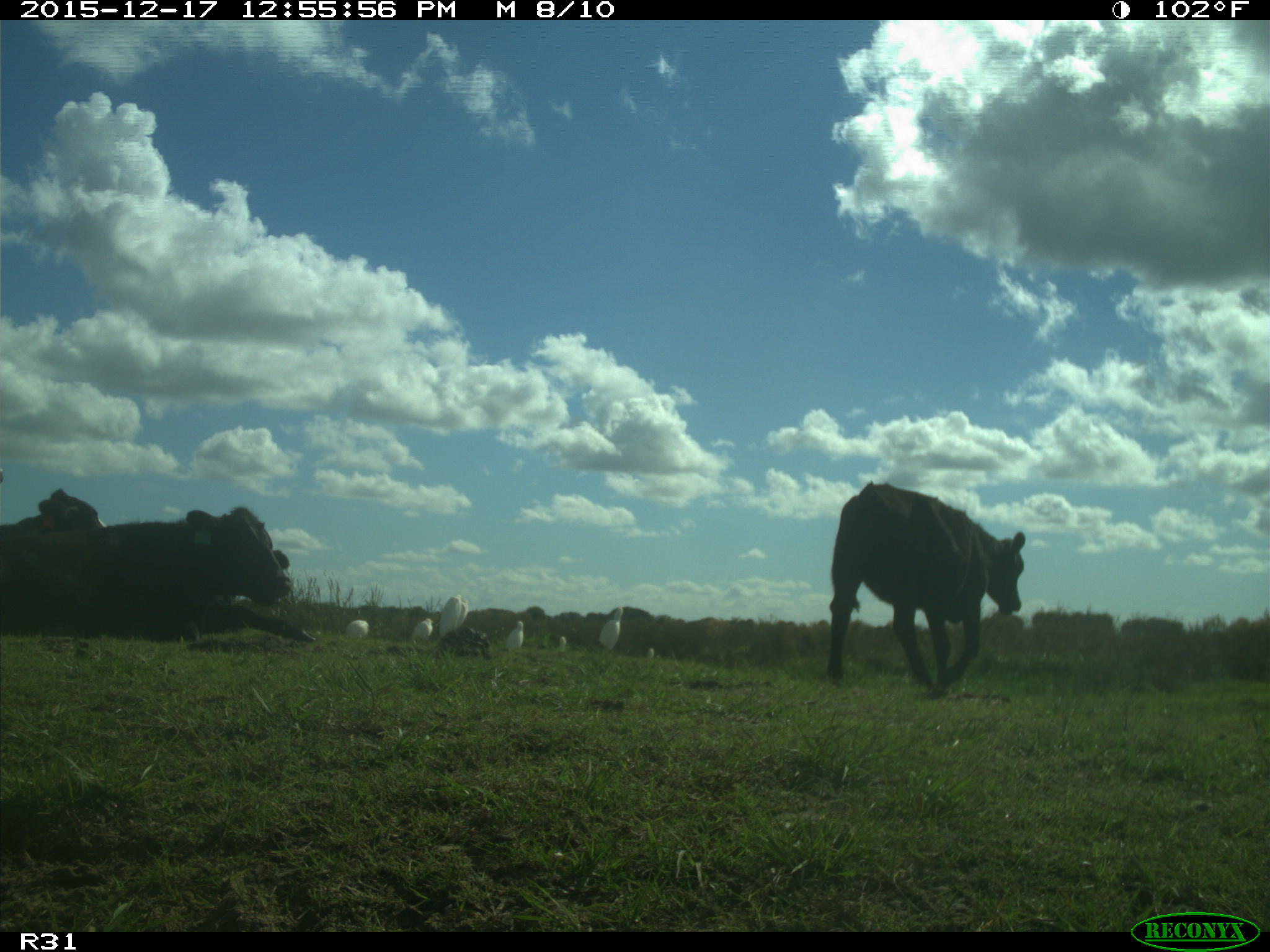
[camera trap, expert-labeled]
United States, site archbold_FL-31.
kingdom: Animalia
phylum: Chordata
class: Mammalia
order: Artiodactyla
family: Bovidae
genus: Bos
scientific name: Bos taurus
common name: domestic cow